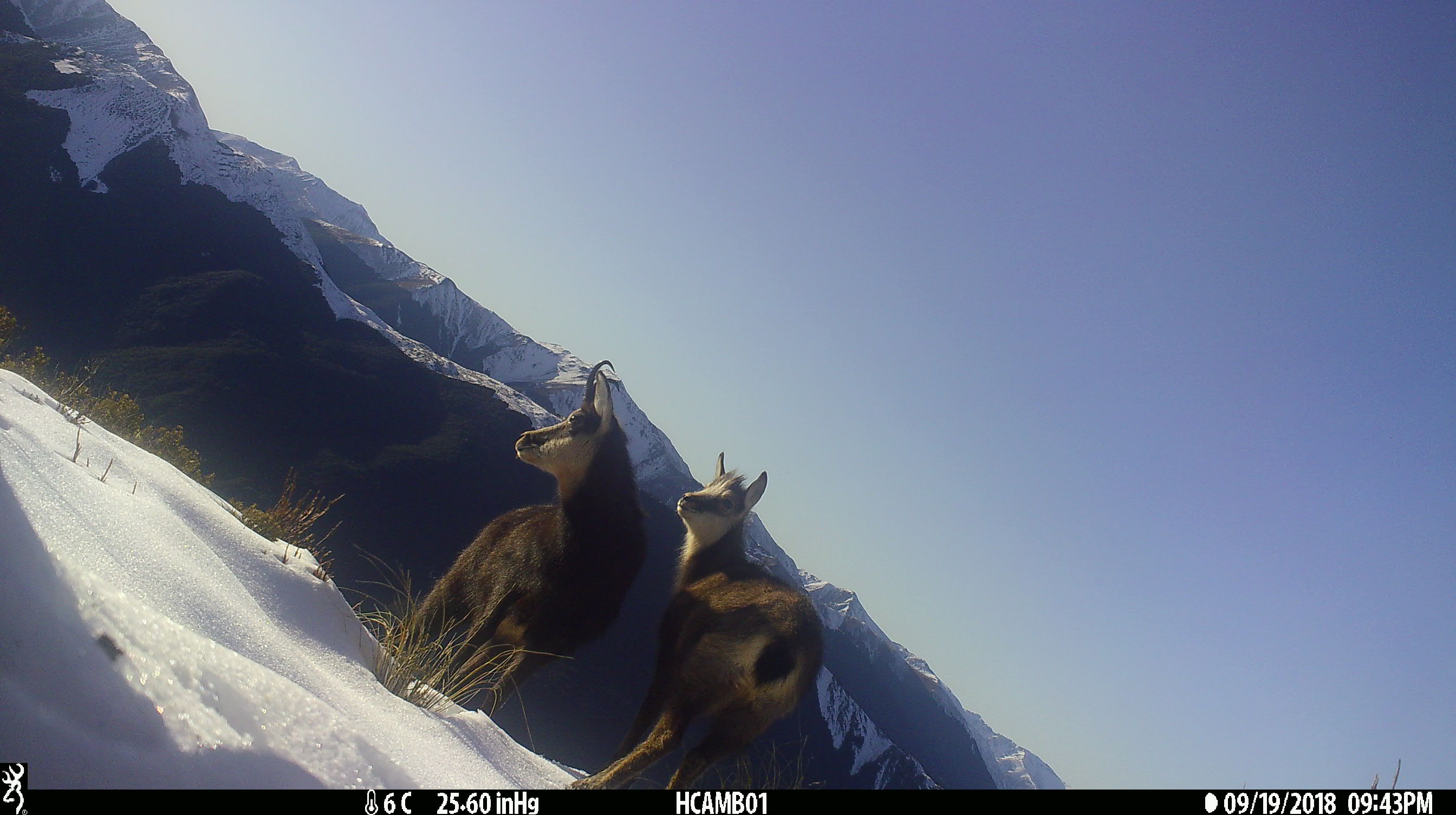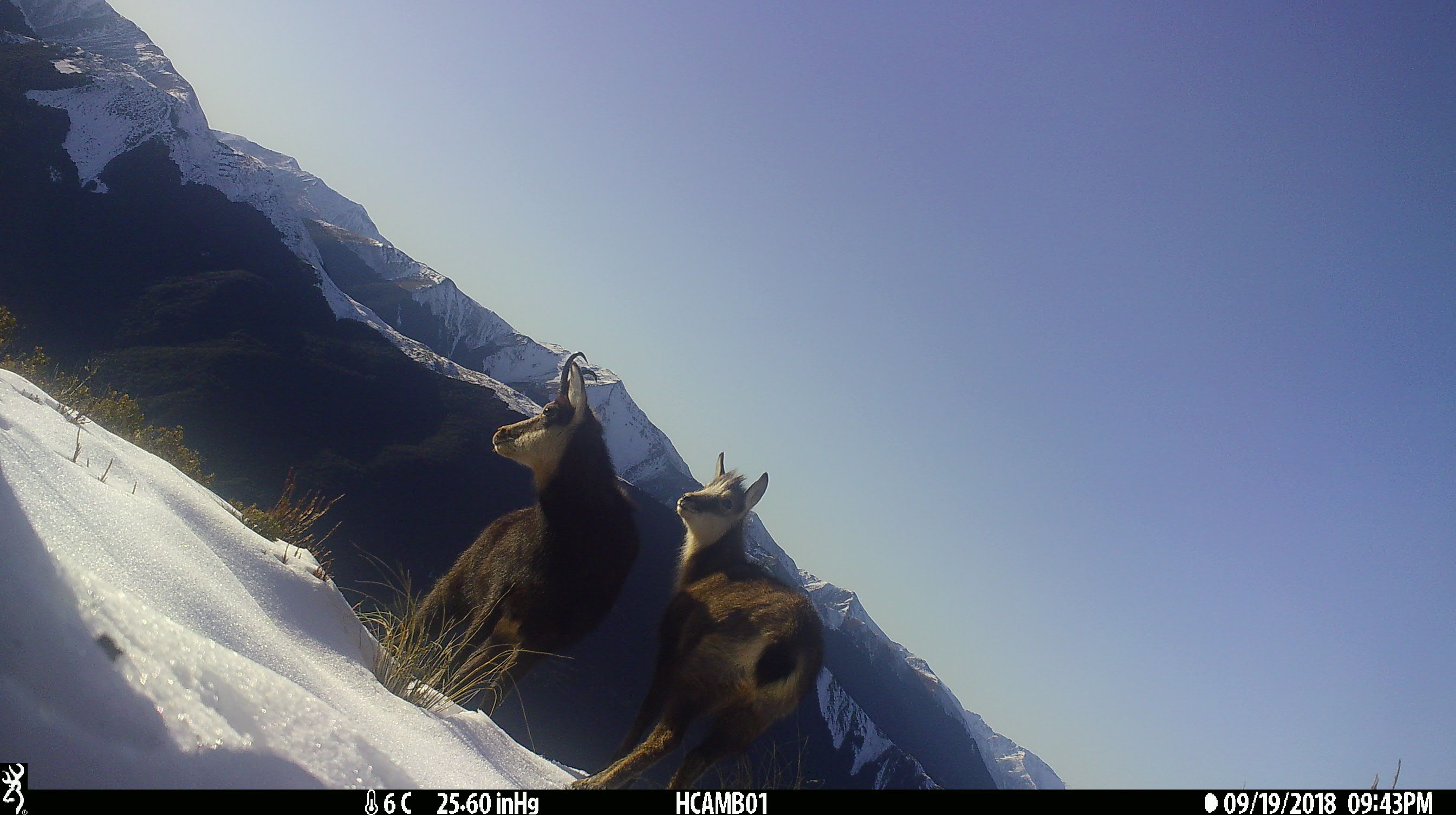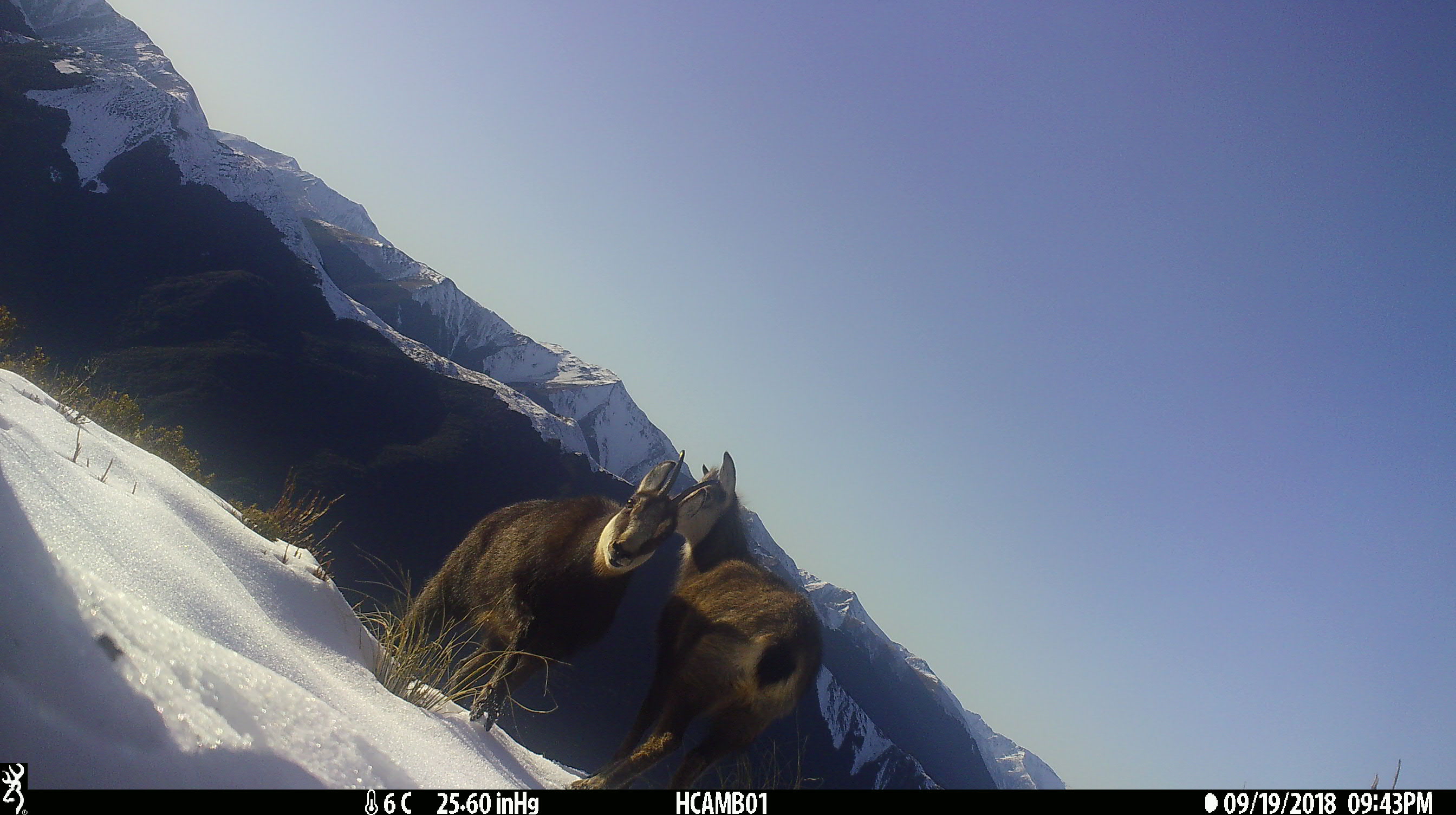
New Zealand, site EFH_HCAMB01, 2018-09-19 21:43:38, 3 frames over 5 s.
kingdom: Animalia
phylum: Chordata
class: Mammalia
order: Artiodactyla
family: Bovidae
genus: Rupicapra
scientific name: Rupicapra rupicapra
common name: alpine chamois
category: chamois